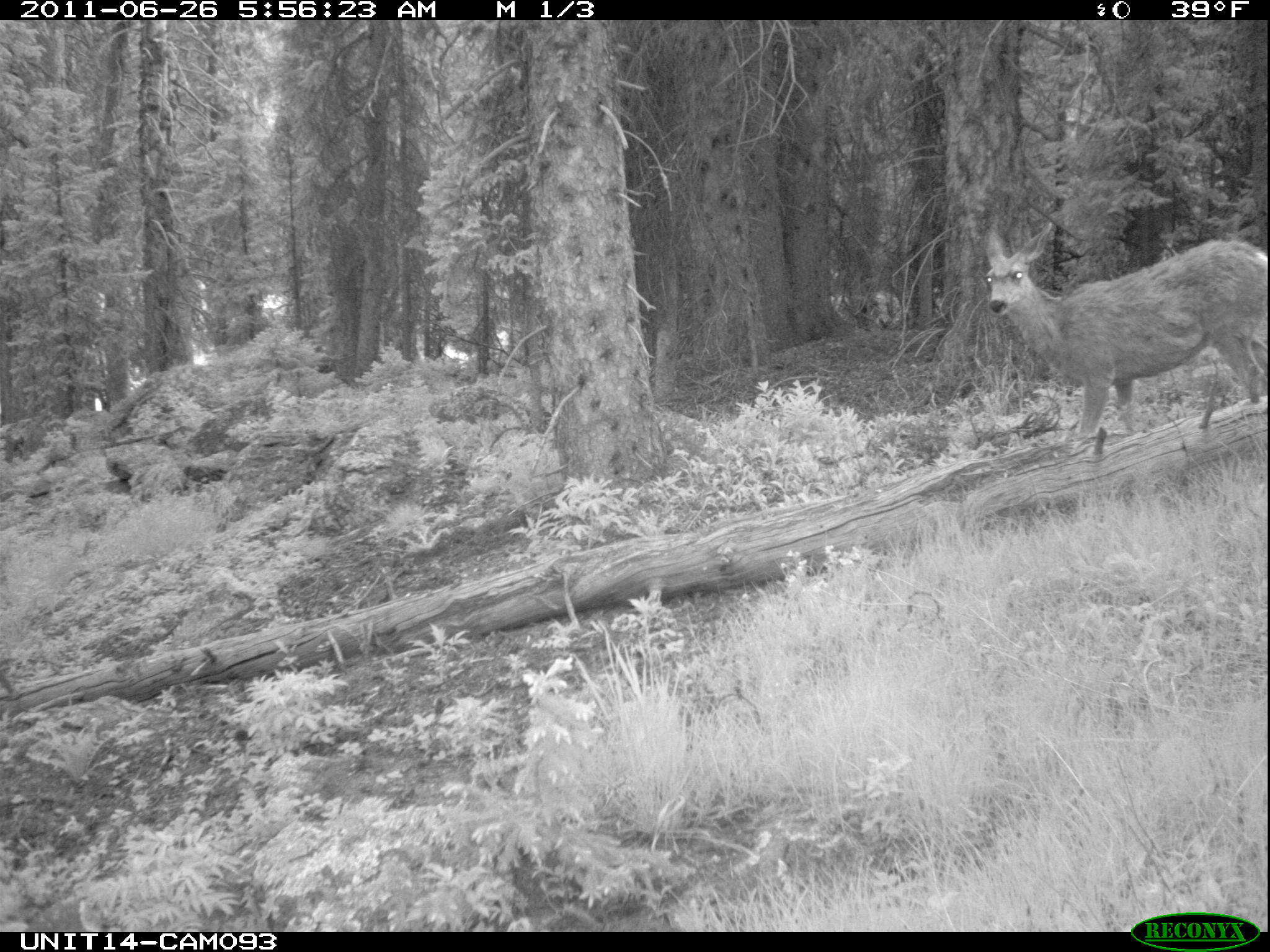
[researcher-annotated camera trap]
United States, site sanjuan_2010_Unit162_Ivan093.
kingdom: Animalia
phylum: Chordata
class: Mammalia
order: Artiodactyla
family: Cervidae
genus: Odocoileus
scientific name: Odocoileus hemionus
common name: mule deer